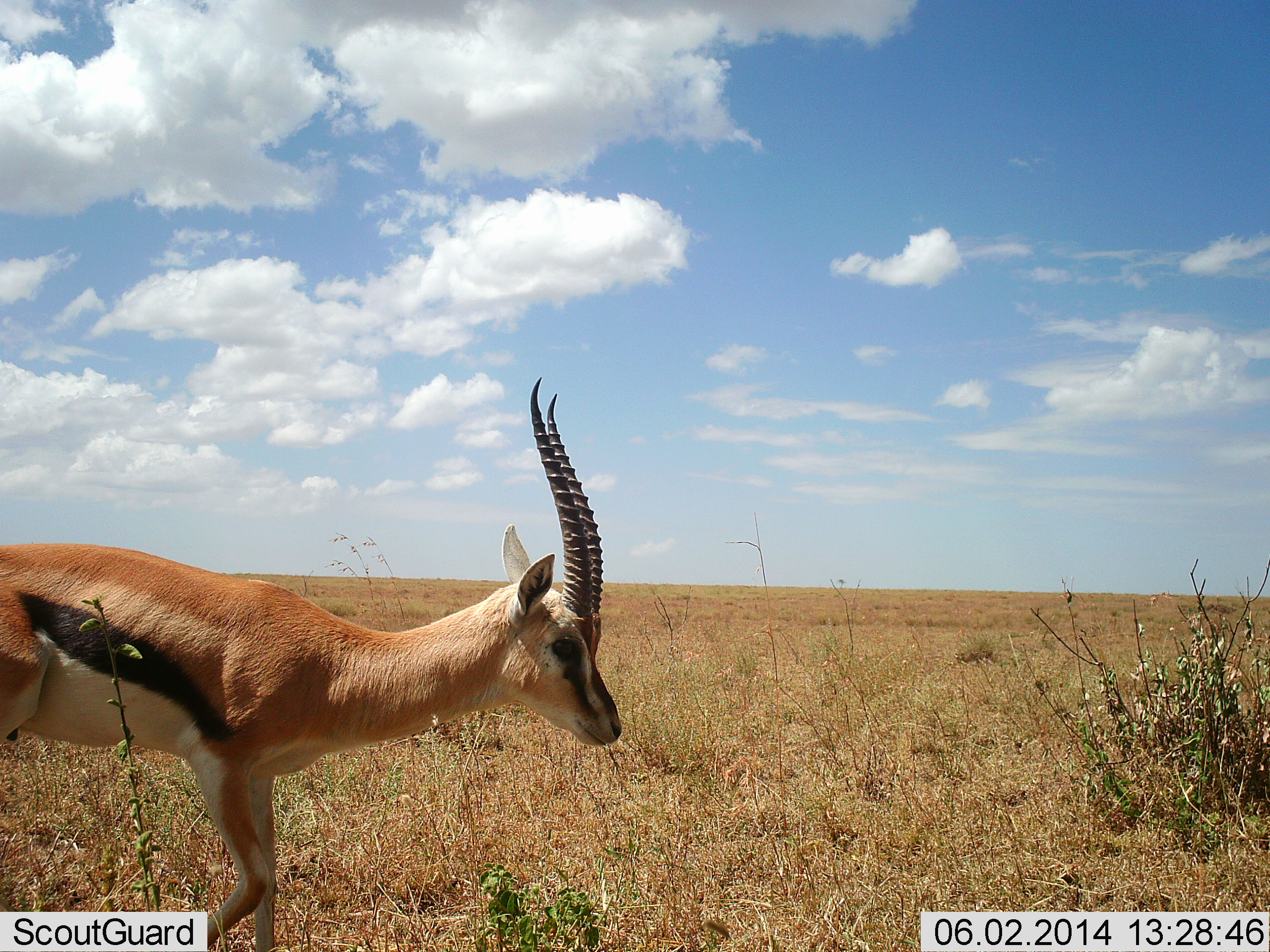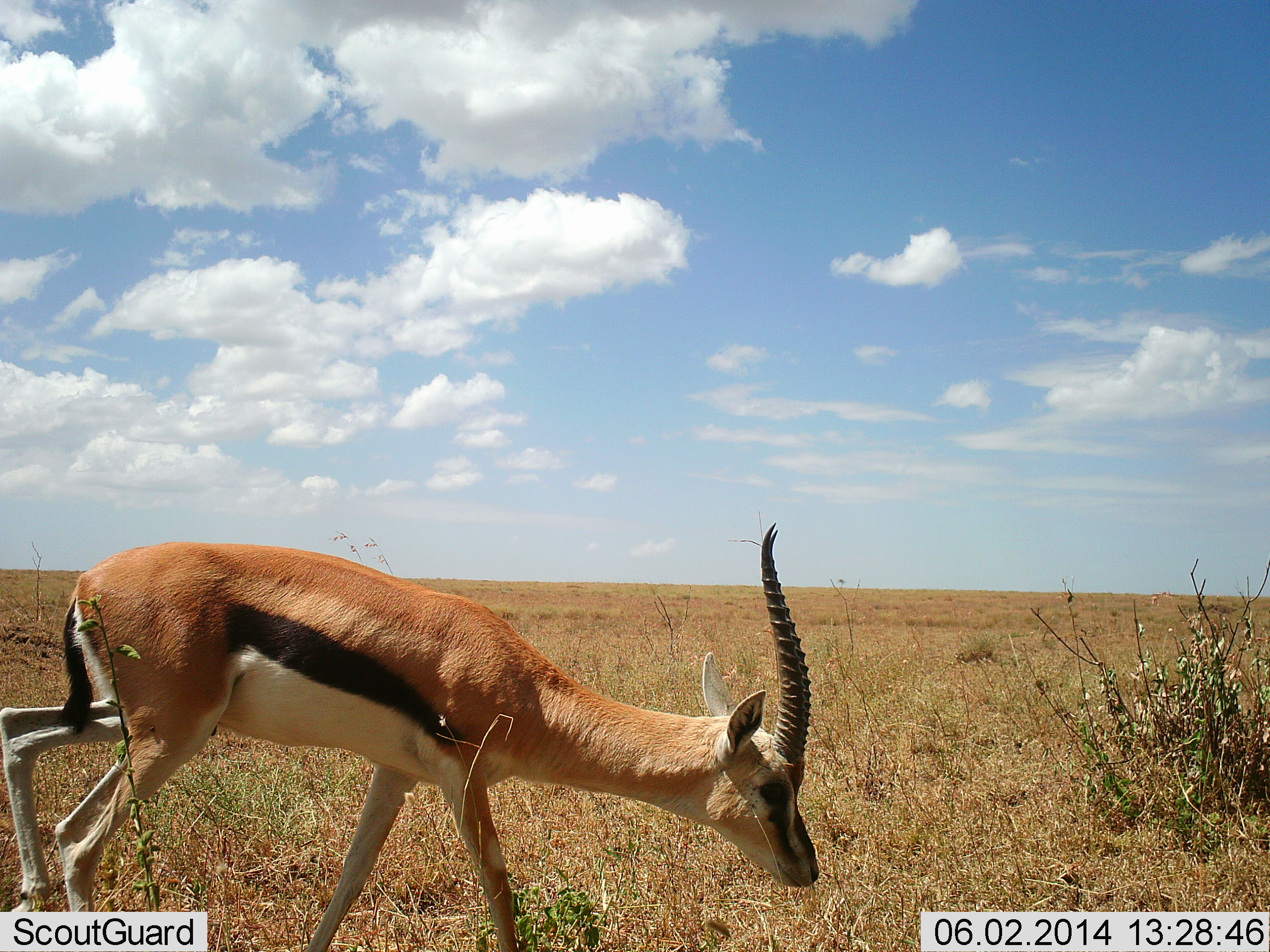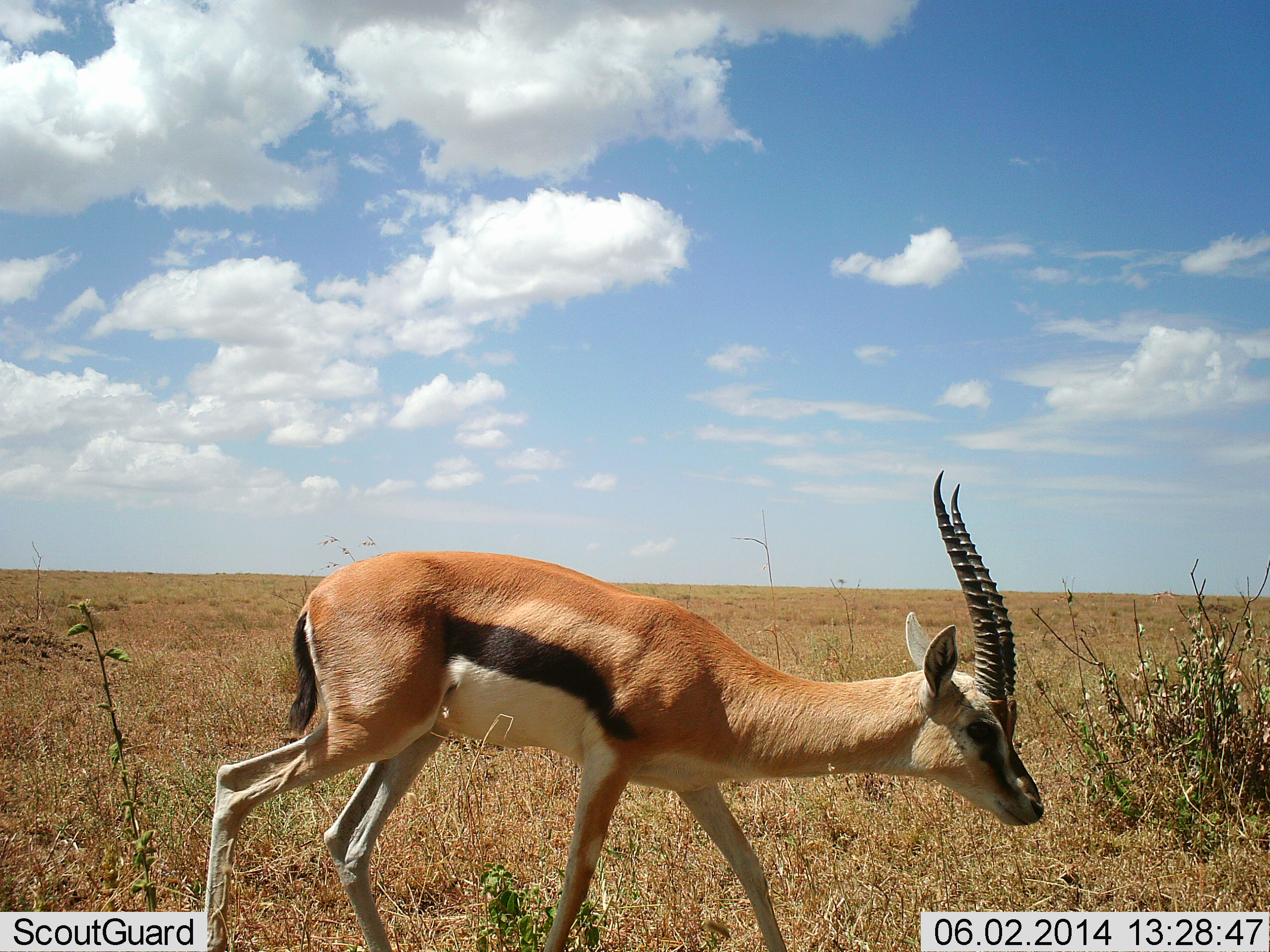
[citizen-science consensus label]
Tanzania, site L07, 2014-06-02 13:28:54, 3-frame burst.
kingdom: Animalia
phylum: Chordata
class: Mammalia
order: Artiodactyla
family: Bovidae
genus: Eudorcas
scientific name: Eudorcas thomsonii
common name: thomson's gazelle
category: gazellethomsons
Gazellethomsons (thomson's gazelle) (Eudorcas thomsonii), count 1. Behavior (volunteer vote fractions): standing 0%, resting 0%, moving 90%, interacting 0%. Young present (vote fraction): 0%. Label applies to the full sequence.